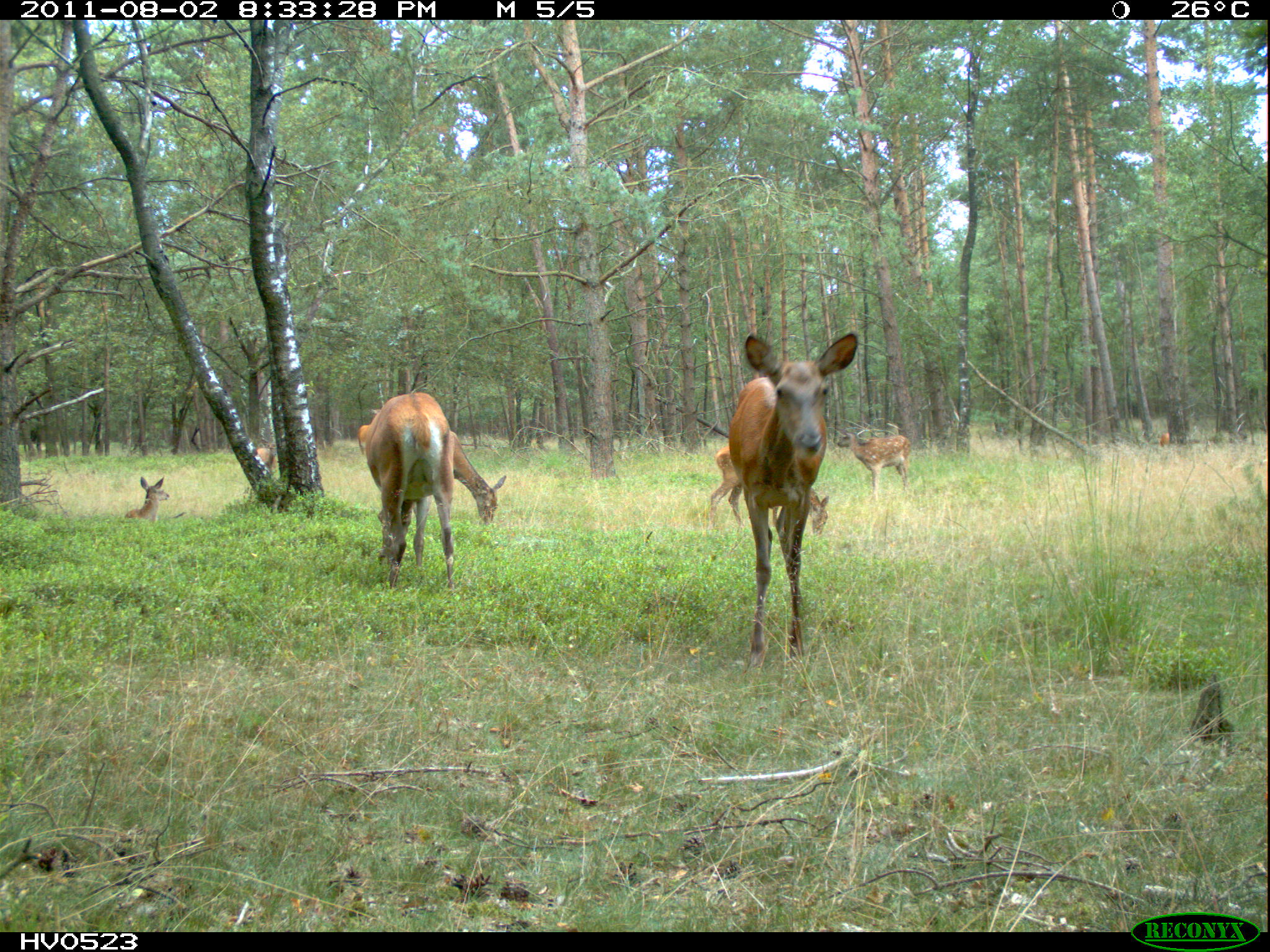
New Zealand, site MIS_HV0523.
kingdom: Animalia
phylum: Chordata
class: Mammalia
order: Artiodactyla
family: Cervidae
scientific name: Cervidae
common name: deer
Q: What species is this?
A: Deer (Cervidae).